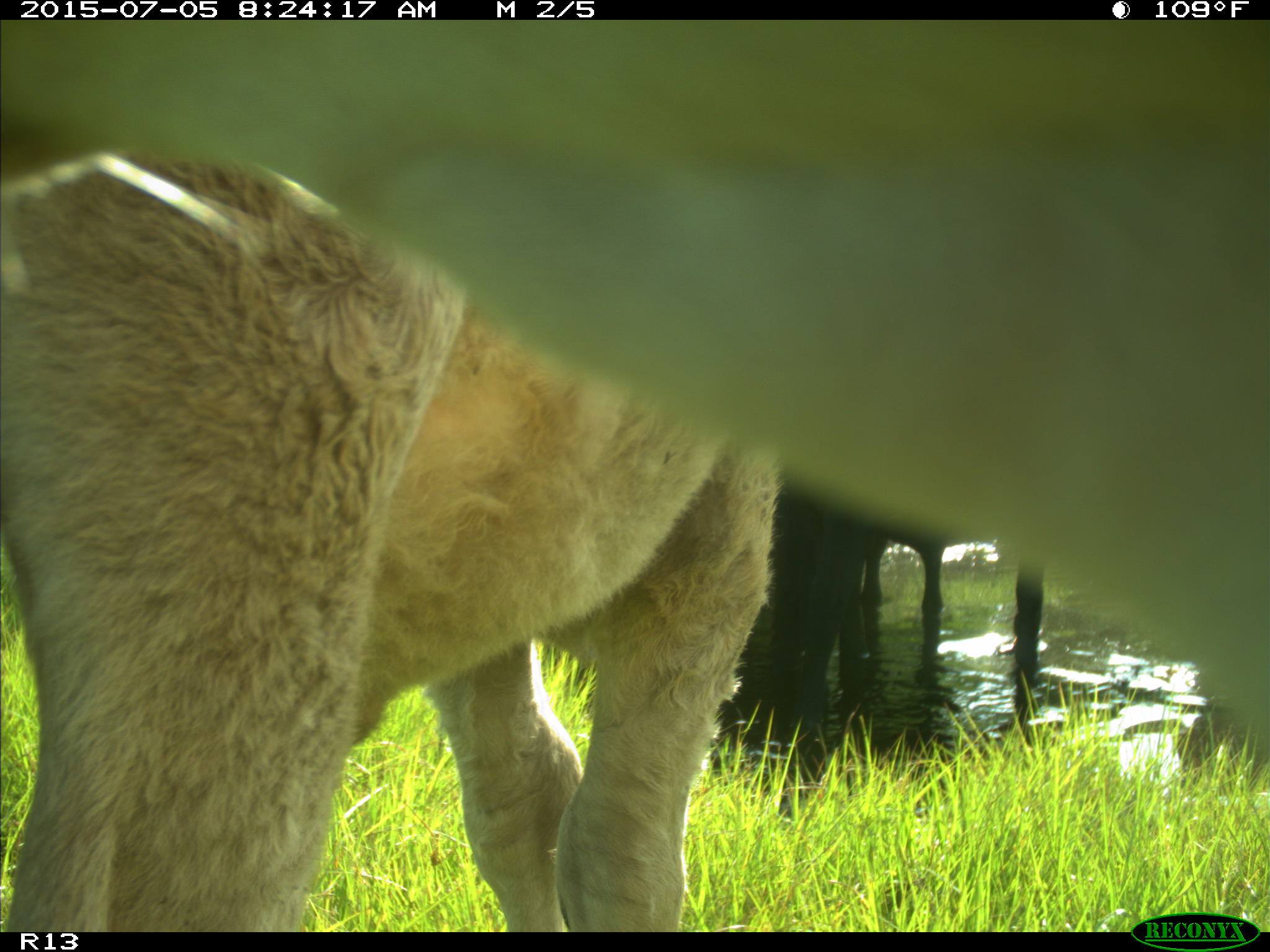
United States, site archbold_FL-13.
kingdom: Animalia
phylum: Chordata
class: Mammalia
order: Artiodactyla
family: Bovidae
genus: Bos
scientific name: Bos taurus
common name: domestic cow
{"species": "Bos taurus (domestic cow)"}